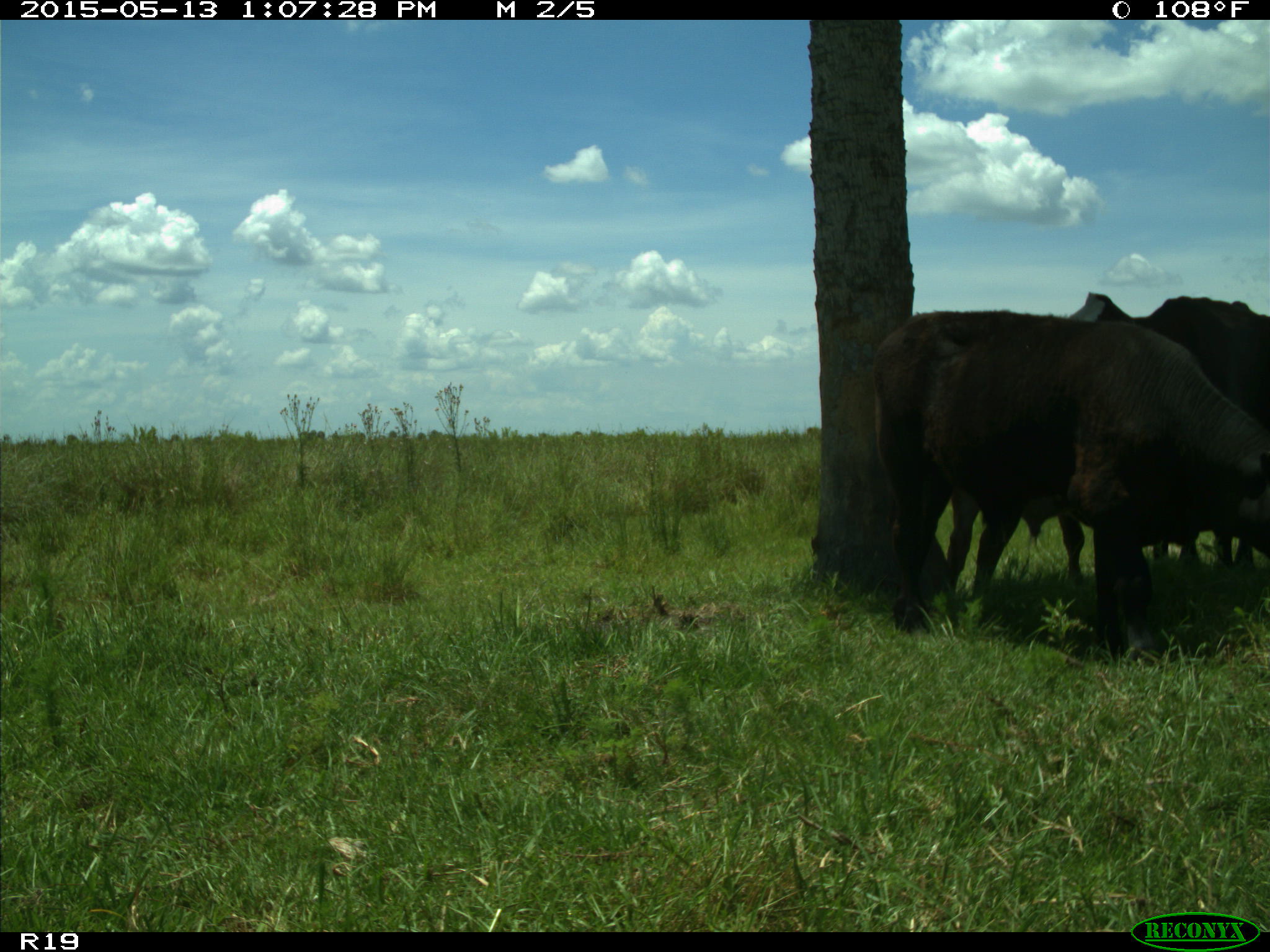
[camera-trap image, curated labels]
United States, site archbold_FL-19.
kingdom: Animalia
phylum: Chordata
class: Mammalia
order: Artiodactyla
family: Bovidae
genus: Bos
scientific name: Bos taurus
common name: domestic cow